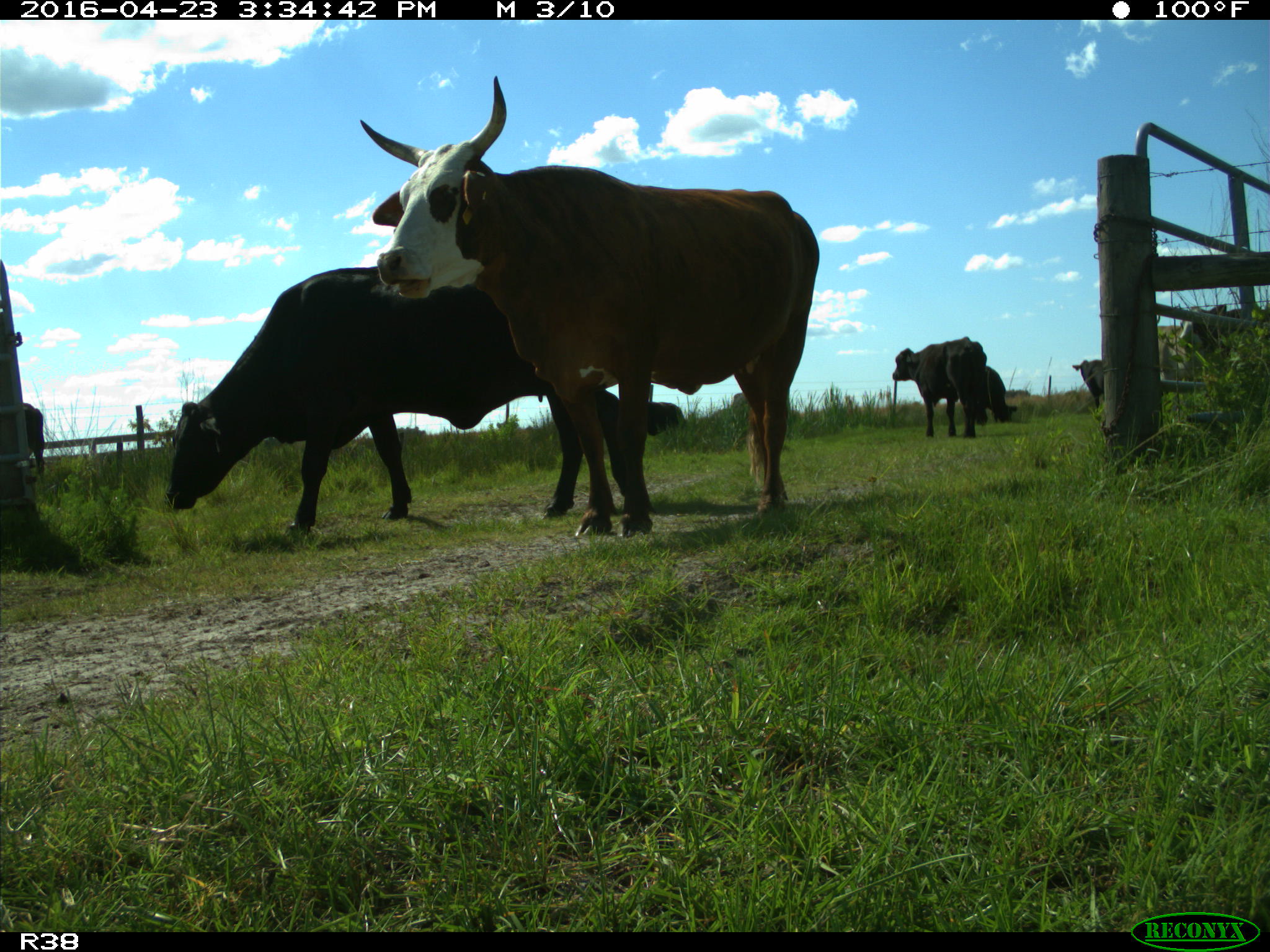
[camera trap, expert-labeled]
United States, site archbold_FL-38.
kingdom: Animalia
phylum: Chordata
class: Mammalia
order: Artiodactyla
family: Bovidae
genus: Bos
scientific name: Bos taurus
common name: domestic cow